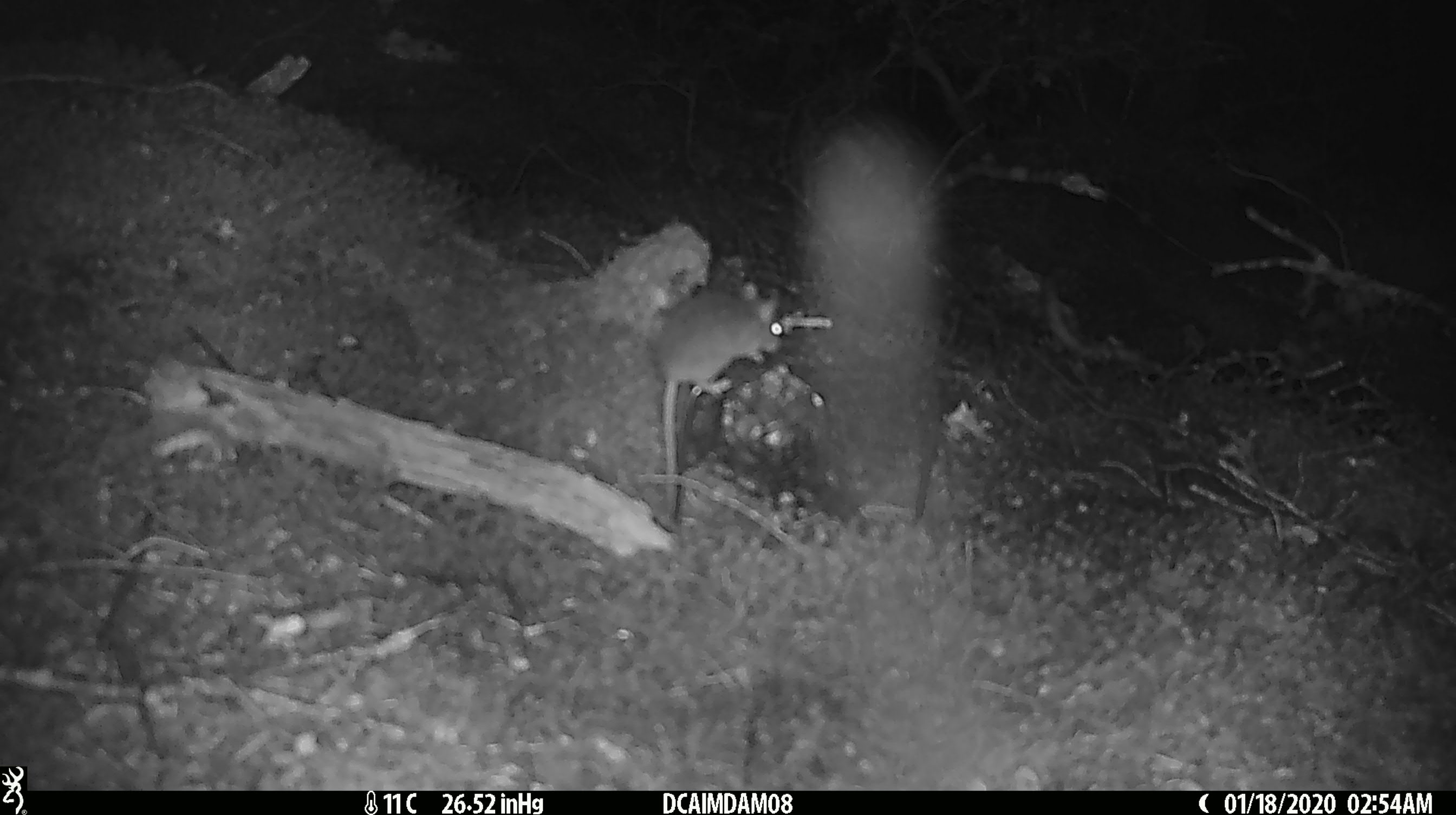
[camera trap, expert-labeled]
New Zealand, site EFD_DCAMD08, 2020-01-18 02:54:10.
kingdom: Animalia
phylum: Chordata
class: Mammalia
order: Rodentia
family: Muridae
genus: Mus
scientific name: Mus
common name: mouse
Mouse (Mus).